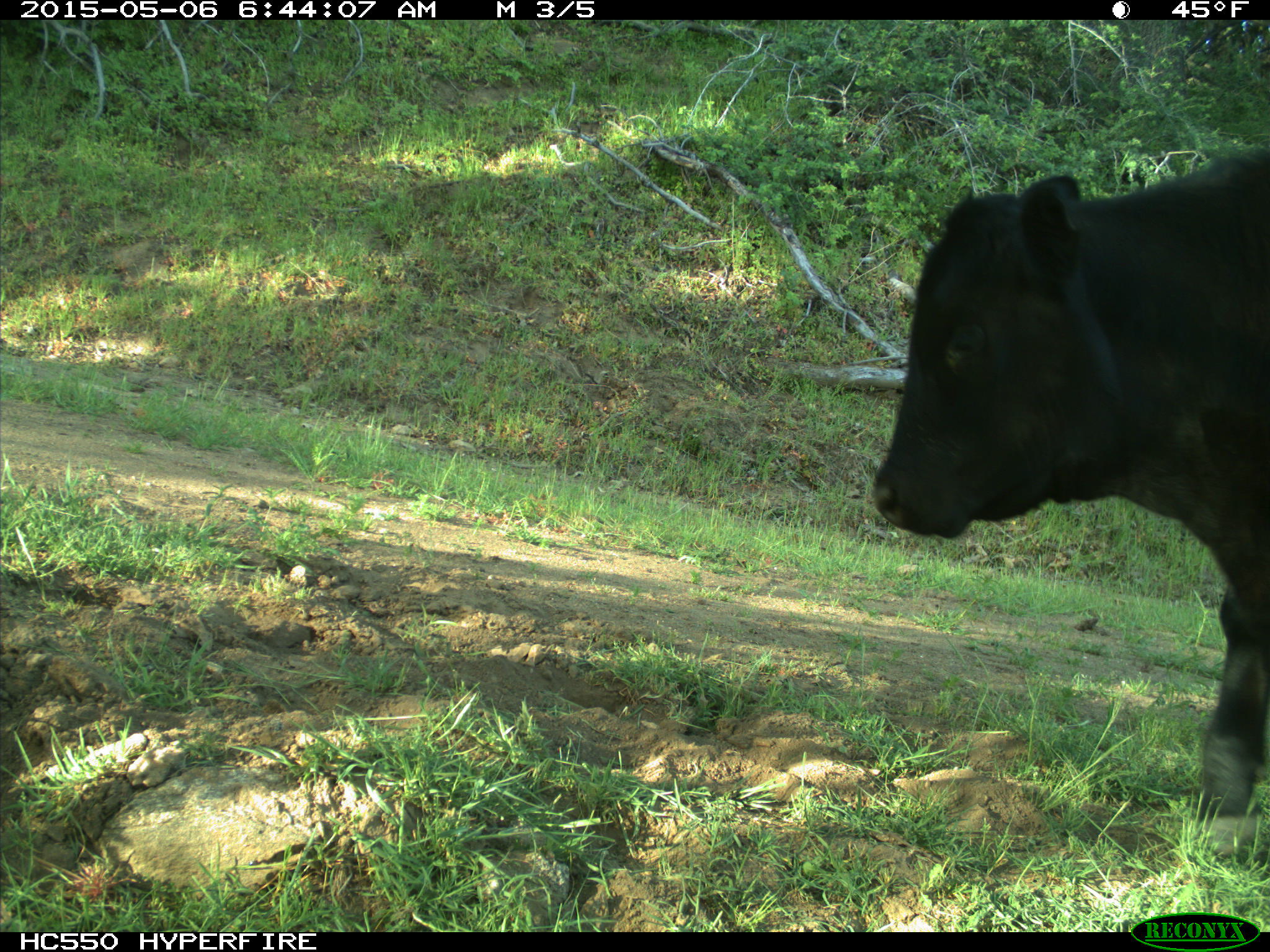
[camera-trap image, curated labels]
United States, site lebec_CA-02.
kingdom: Animalia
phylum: Chordata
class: Mammalia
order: Artiodactyla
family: Bovidae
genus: Bos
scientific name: Bos taurus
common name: domestic cow